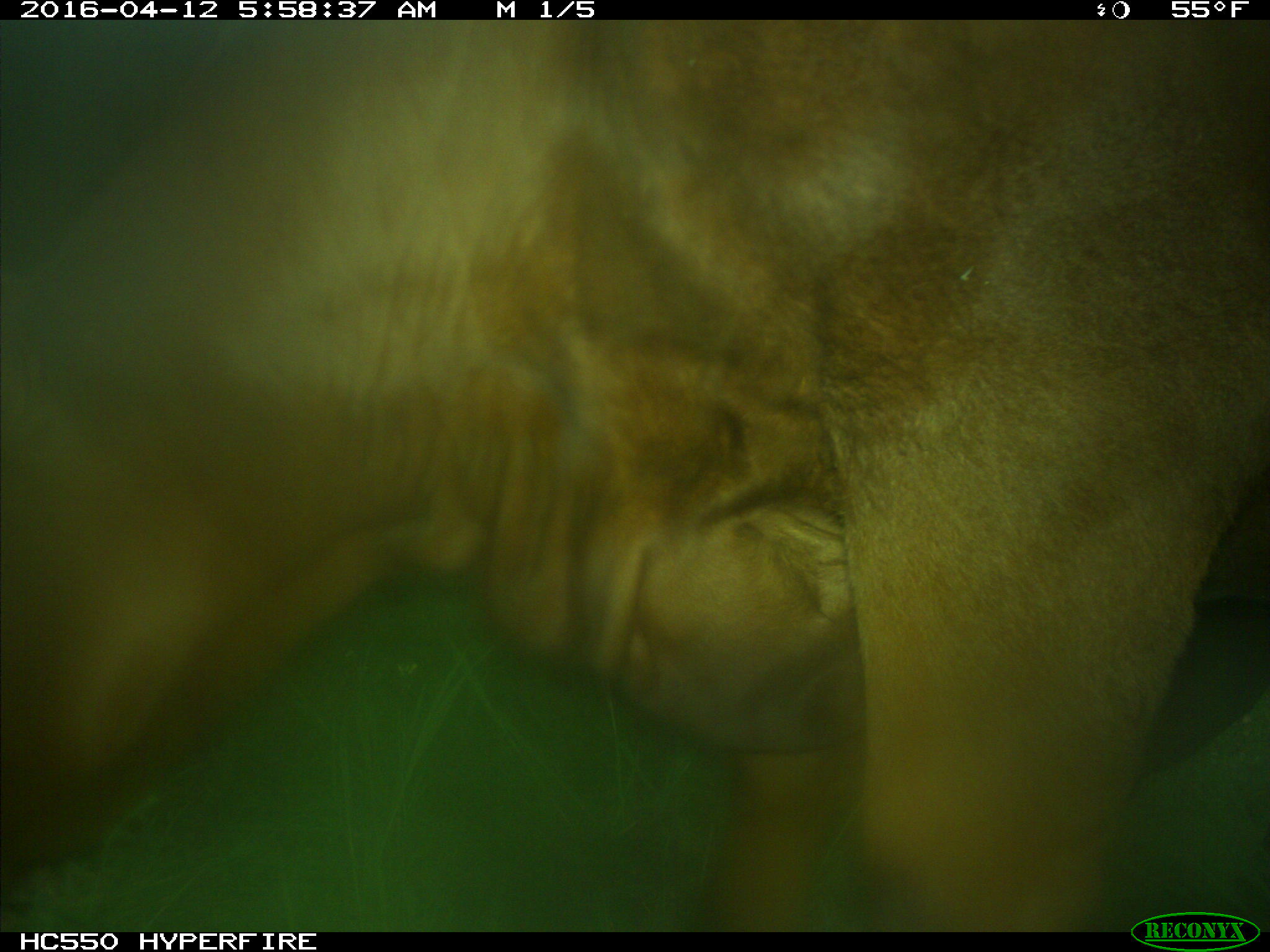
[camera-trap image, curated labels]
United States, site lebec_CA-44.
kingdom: Animalia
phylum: Chordata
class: Mammalia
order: Artiodactyla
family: Bovidae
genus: Bos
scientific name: Bos taurus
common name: domestic cow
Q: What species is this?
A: Bos taurus (domestic cow).